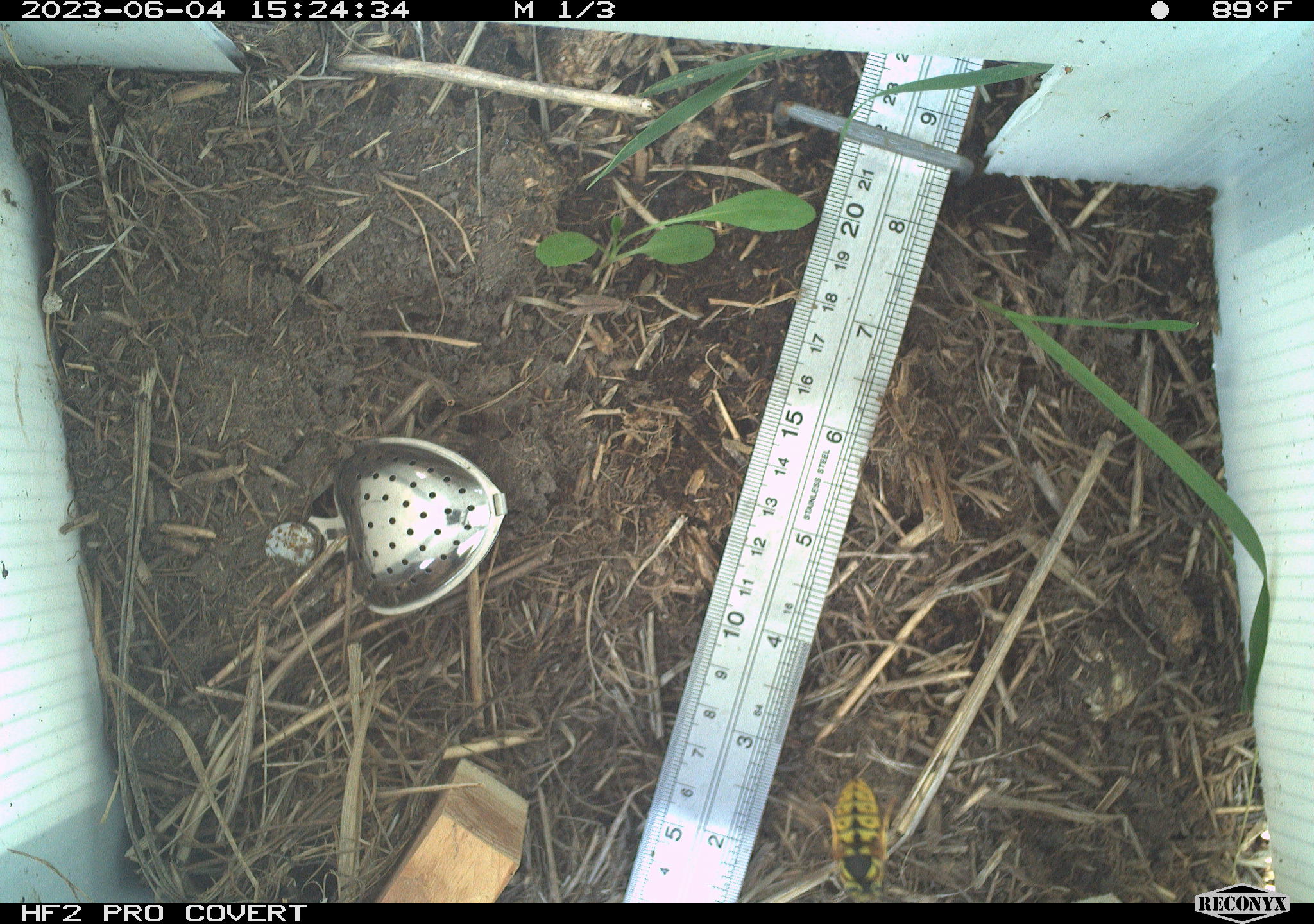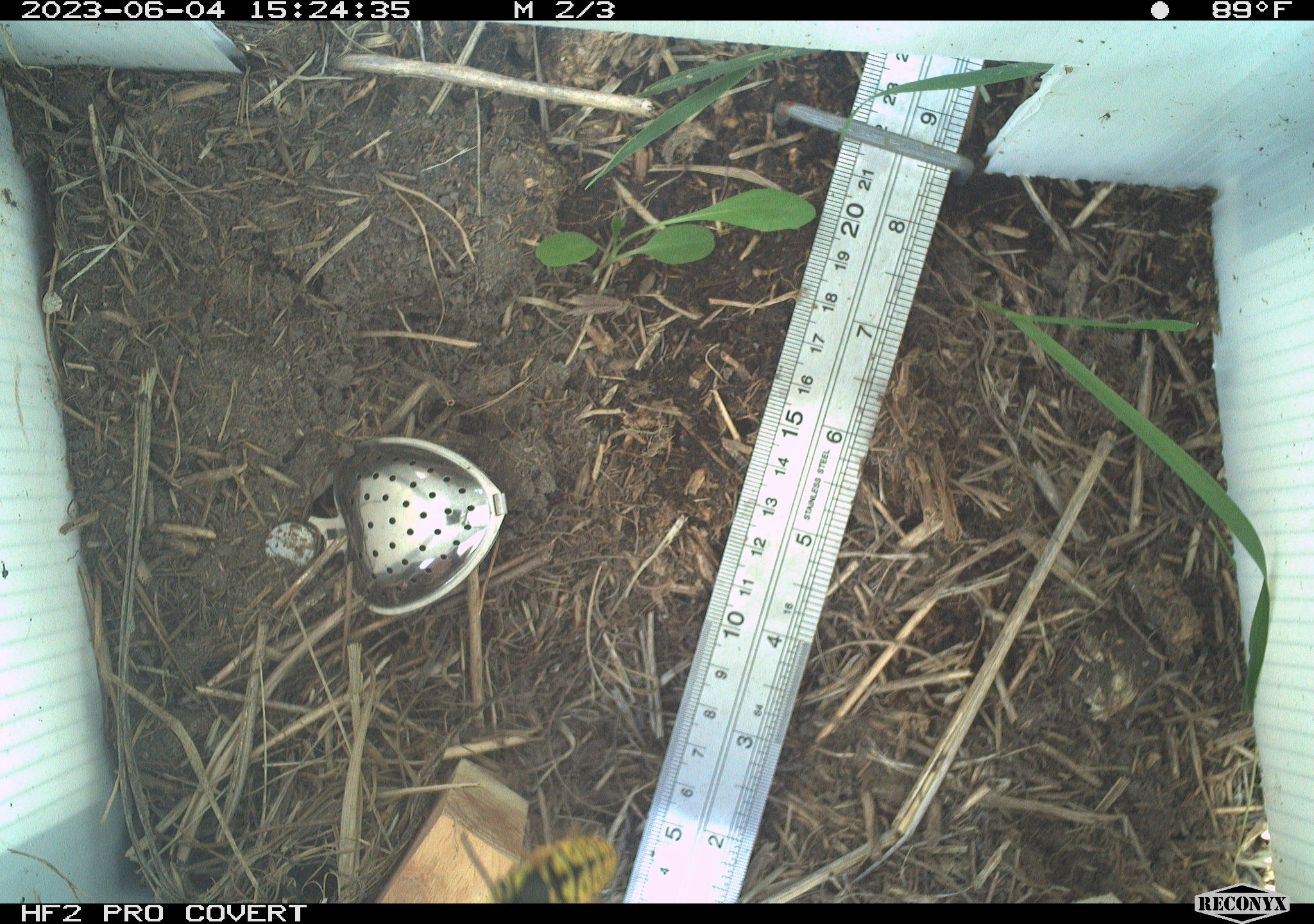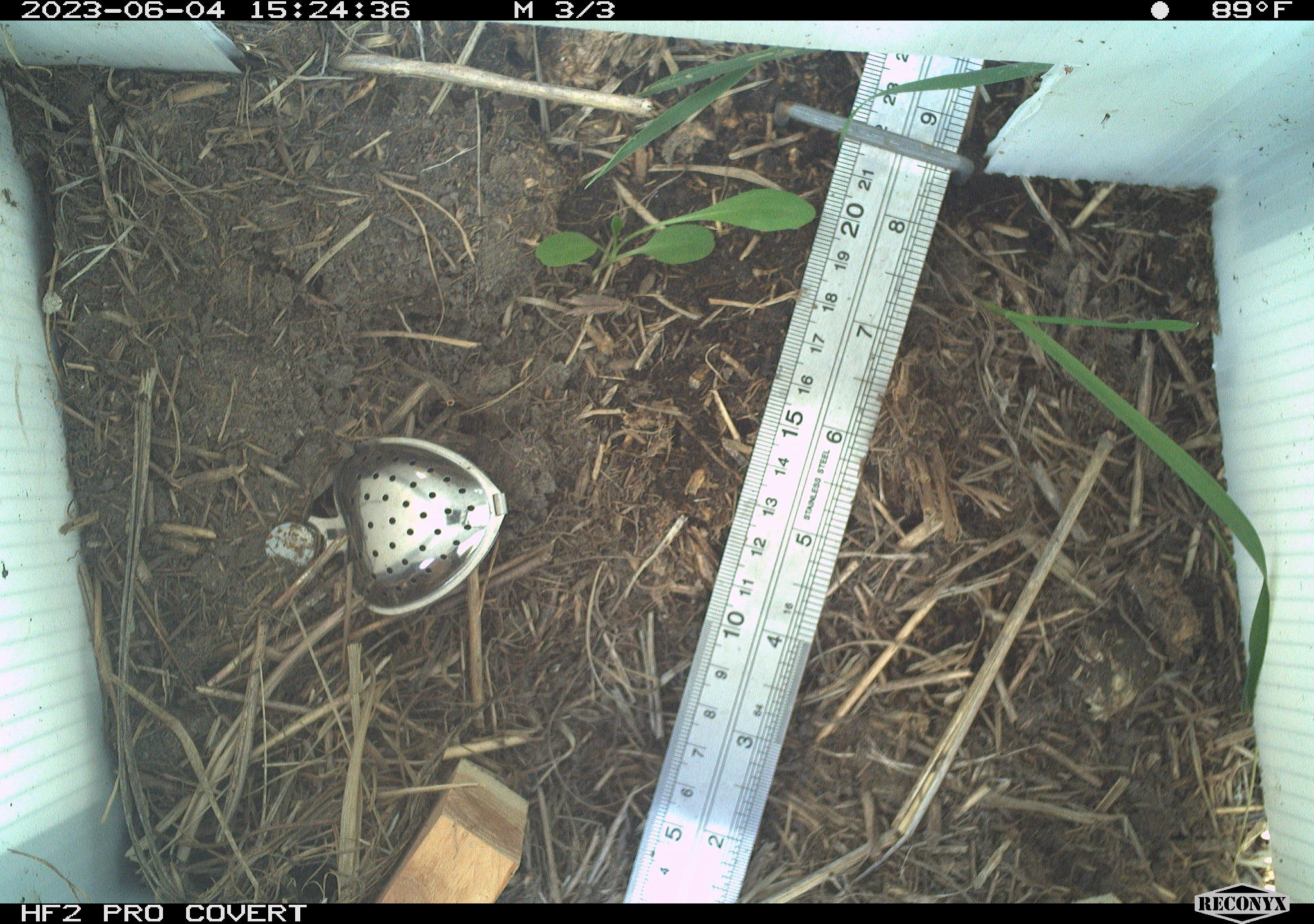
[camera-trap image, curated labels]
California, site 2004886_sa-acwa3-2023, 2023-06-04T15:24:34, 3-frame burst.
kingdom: Animalia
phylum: Arthropoda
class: Insecta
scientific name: Insecta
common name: insect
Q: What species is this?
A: Insect (Insecta).